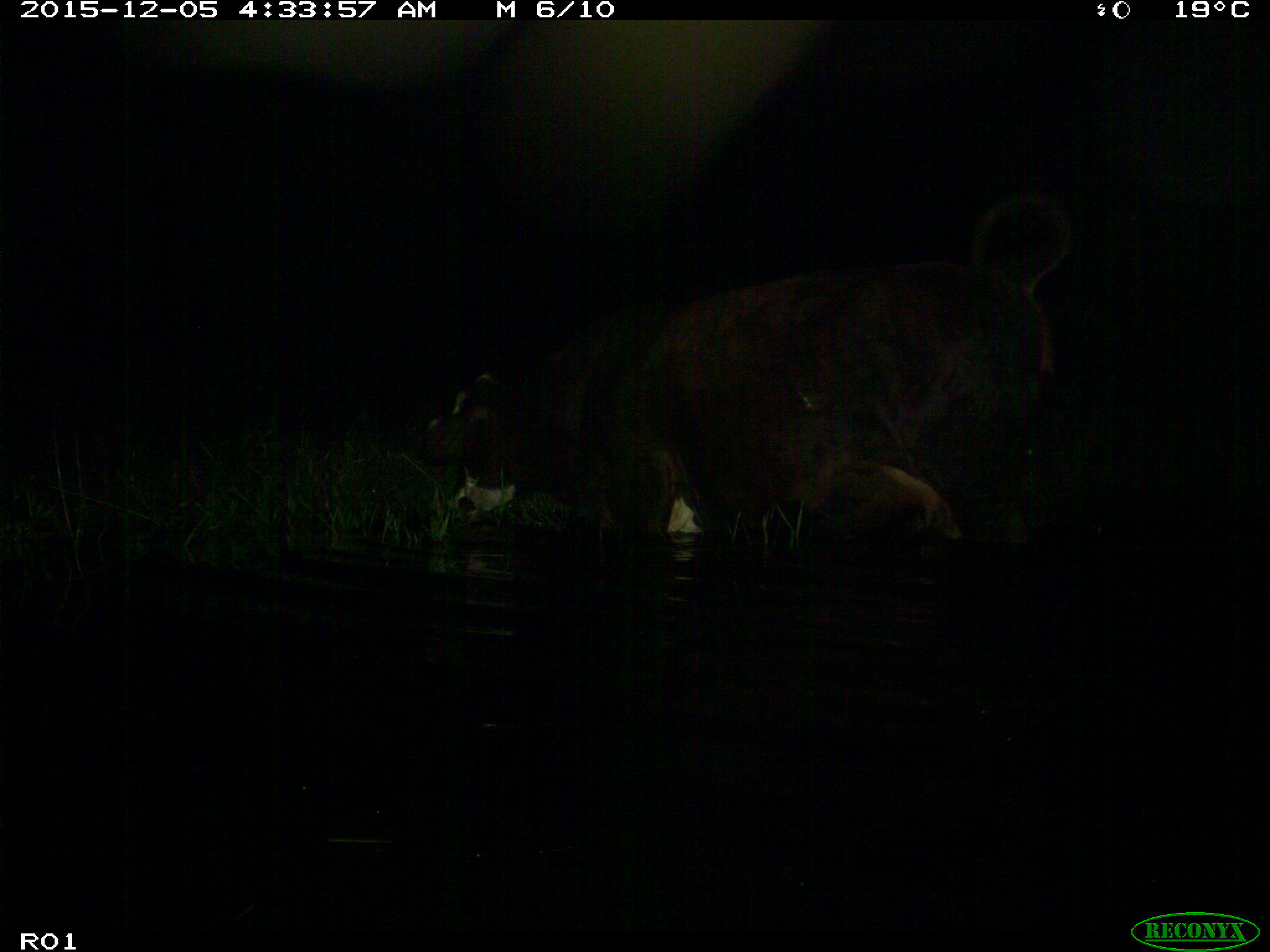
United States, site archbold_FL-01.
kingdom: Animalia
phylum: Chordata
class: Mammalia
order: Artiodactyla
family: Bovidae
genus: Bos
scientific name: Bos taurus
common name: domestic cow